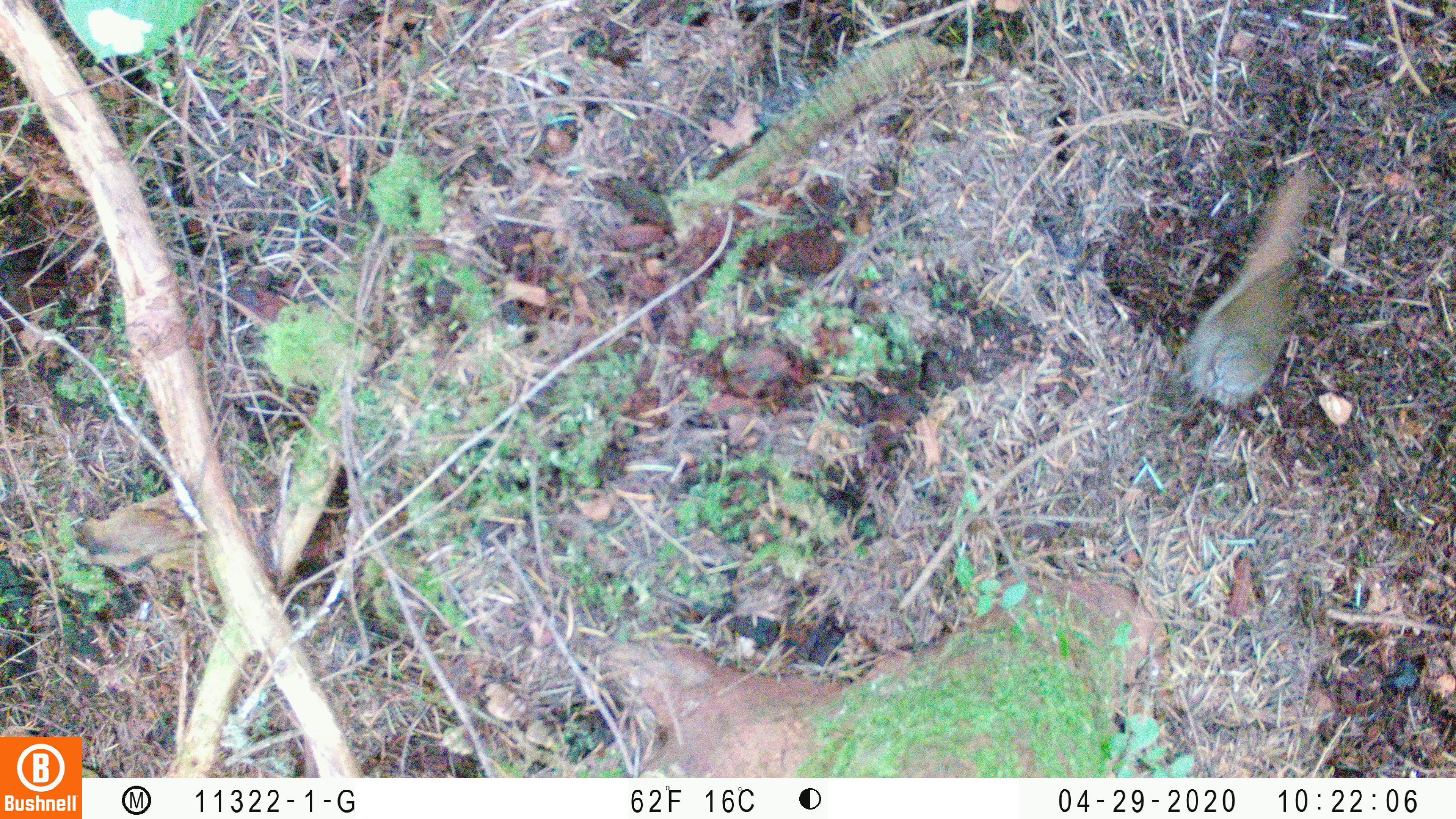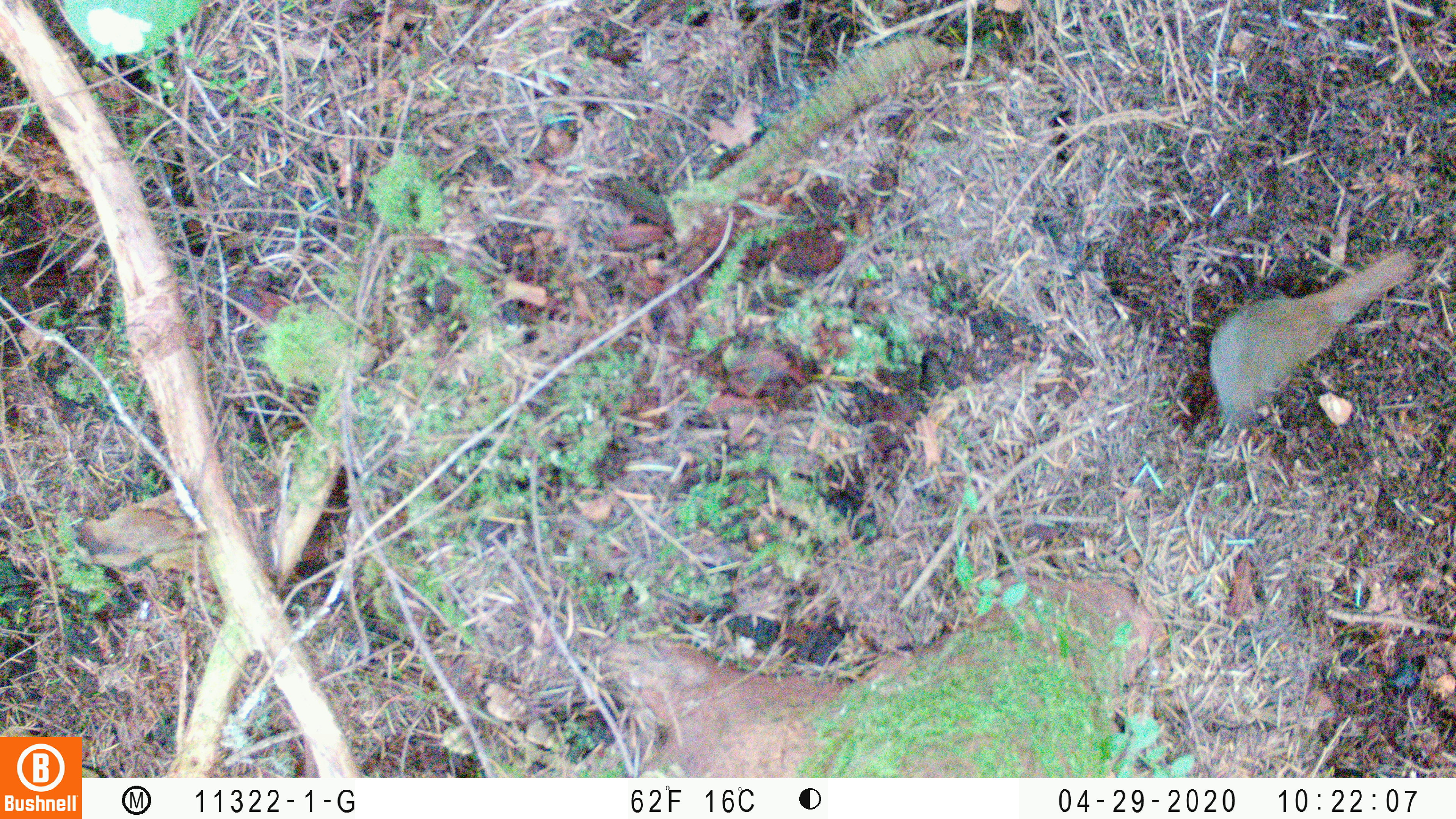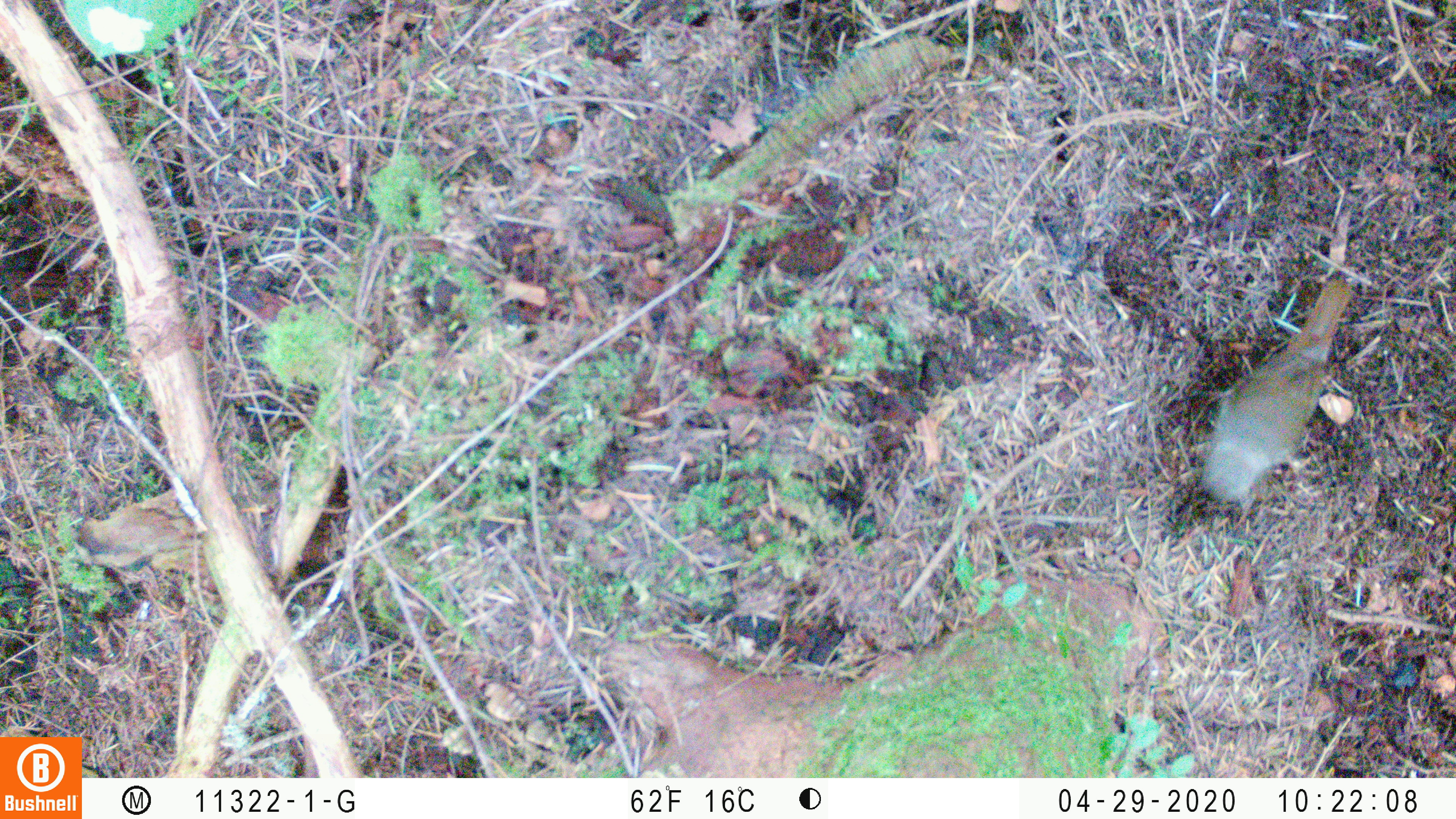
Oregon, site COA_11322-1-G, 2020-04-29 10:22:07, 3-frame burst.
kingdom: Animalia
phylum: Chordata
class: Aves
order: Passeriformes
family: Turdidae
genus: Catharus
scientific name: Catharus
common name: brown thrushes and nightingale-thrushes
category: catharus species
Catharus species (brown thrushes and nightingale-thrushes) (Catharus).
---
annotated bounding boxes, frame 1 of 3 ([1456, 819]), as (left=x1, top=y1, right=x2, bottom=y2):
catharus species: (left=1178, top=165, right=1320, bottom=416)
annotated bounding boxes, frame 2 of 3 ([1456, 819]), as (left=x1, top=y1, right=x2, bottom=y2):
catharus species: (left=1200, top=239, right=1422, bottom=444)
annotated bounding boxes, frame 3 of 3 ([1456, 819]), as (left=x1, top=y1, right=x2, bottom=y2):
catharus species: (left=1187, top=273, right=1364, bottom=516)